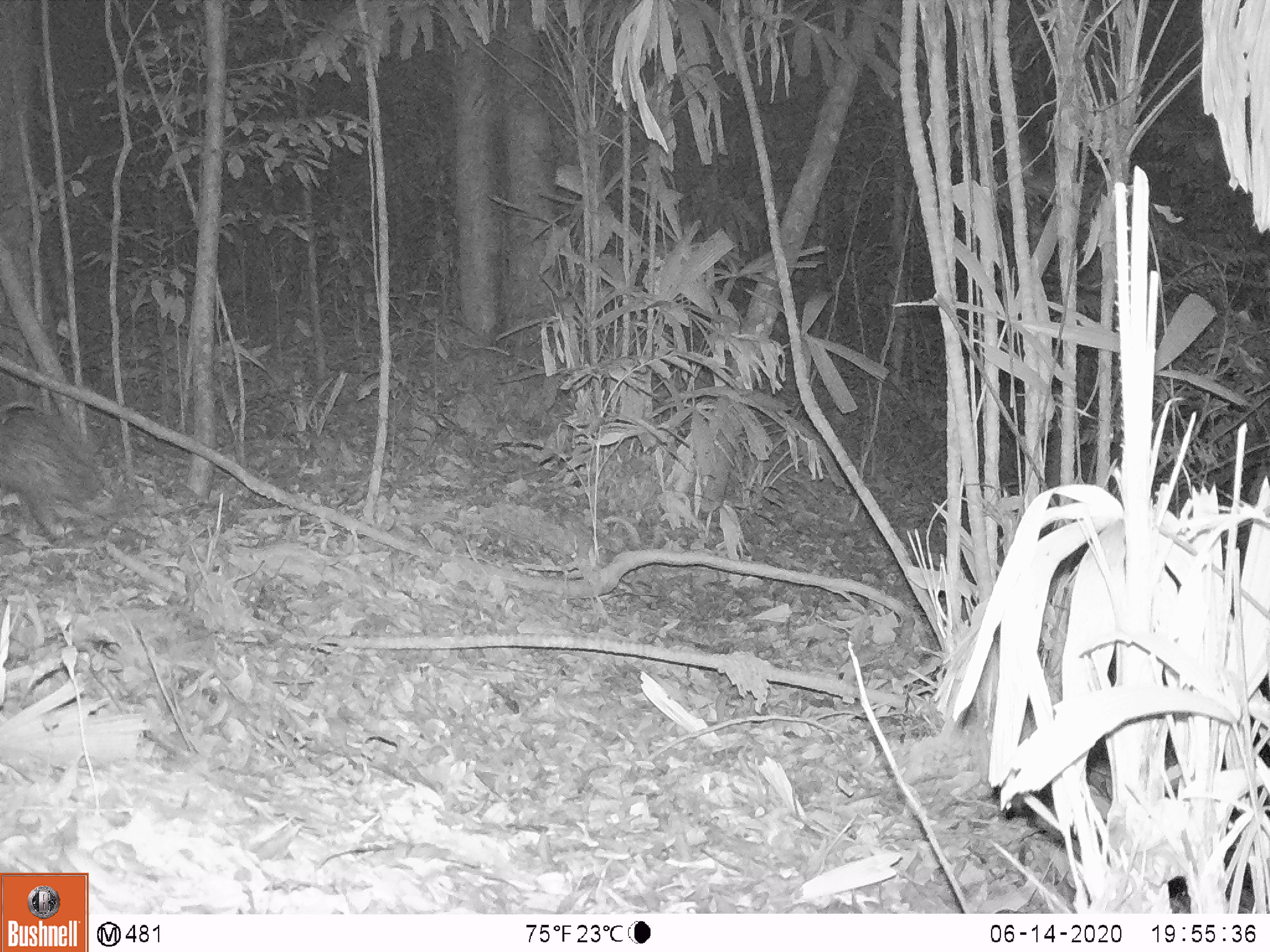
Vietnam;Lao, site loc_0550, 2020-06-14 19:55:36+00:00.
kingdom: Animalia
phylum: Chordata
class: Mammalia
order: Rodentia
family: Hystricidae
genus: Atherurus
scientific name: Atherurus macrourus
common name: asiatic brush-tailed porcupine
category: asiatic brush tailed porcupine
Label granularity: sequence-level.